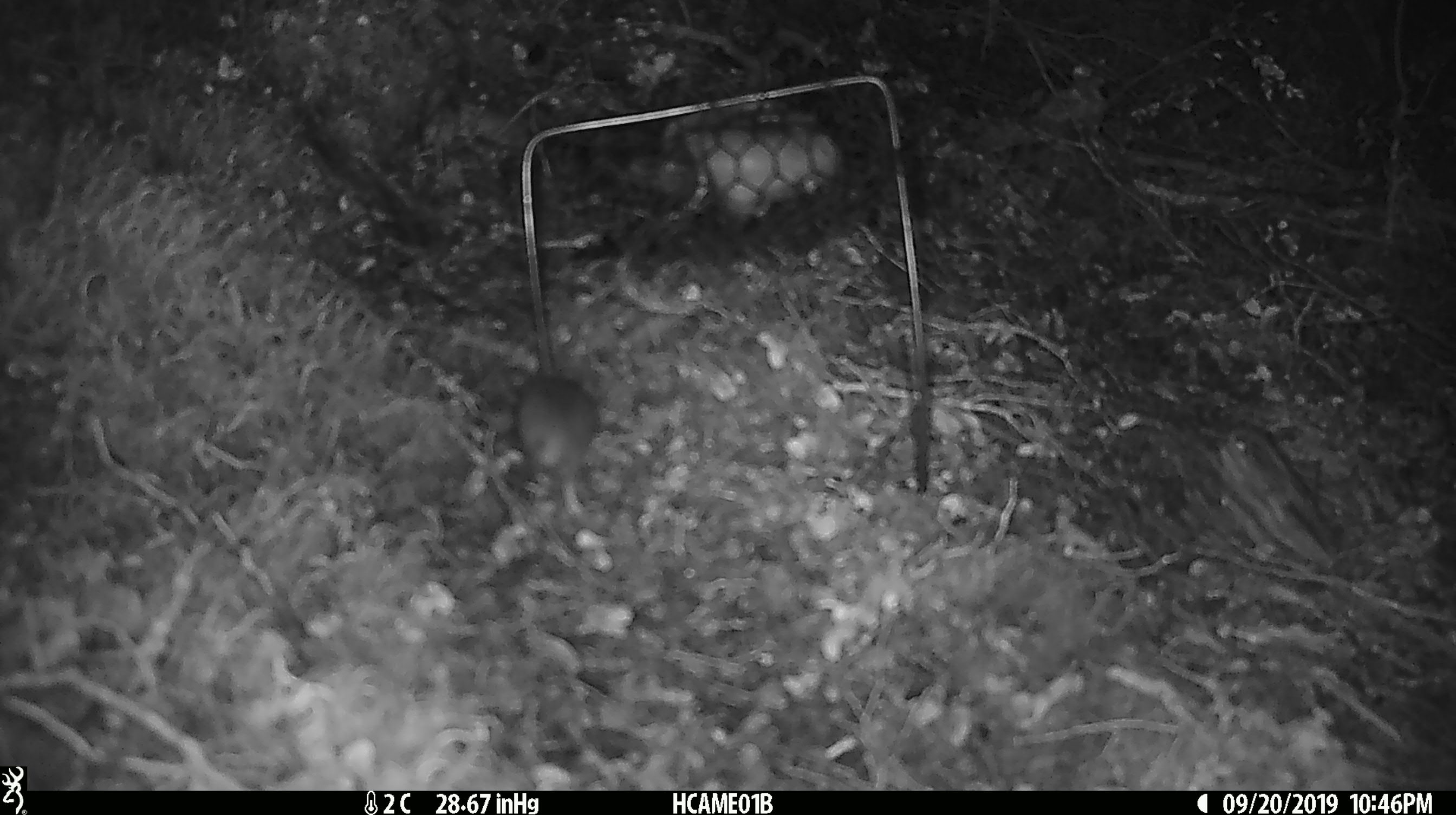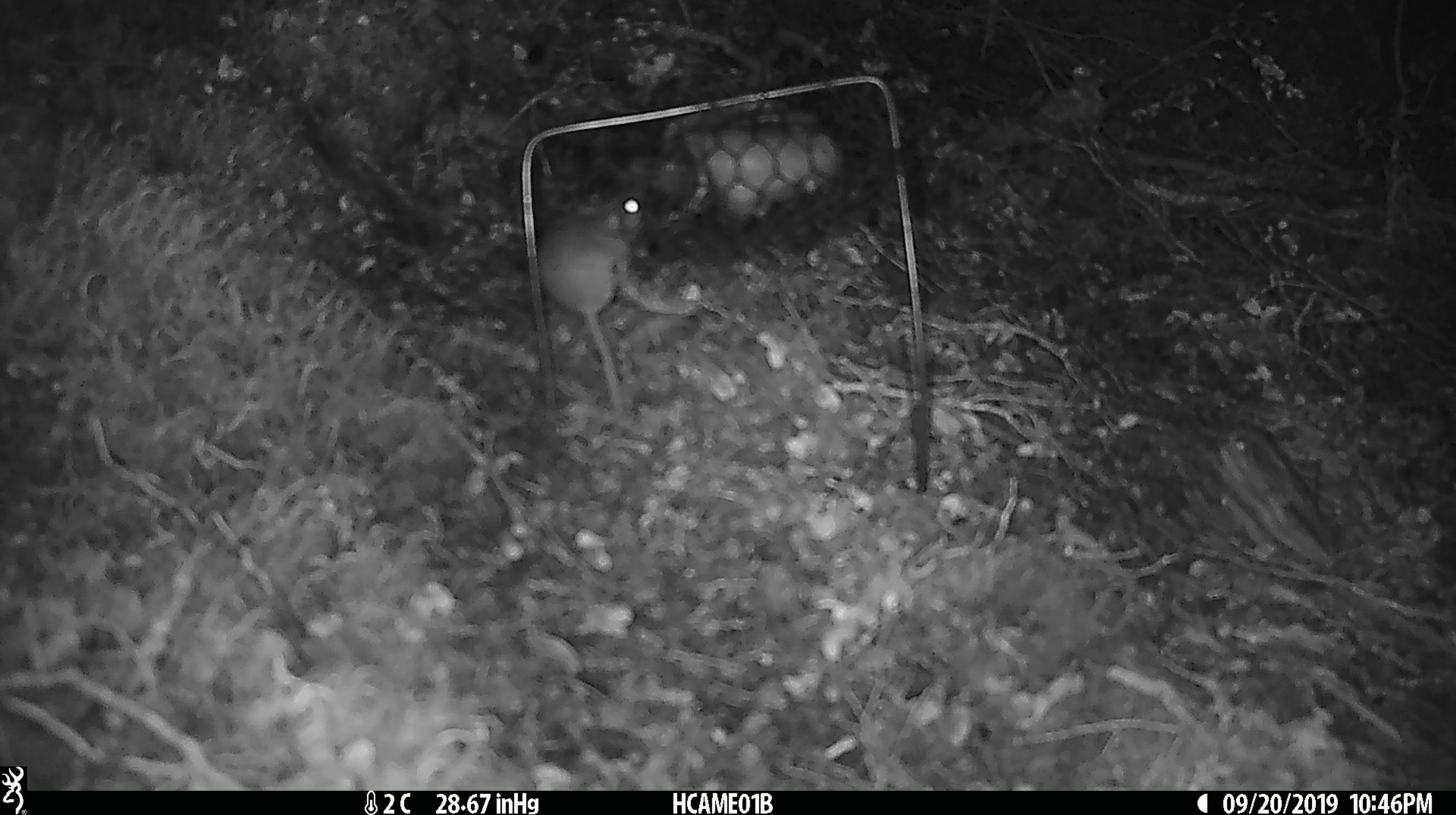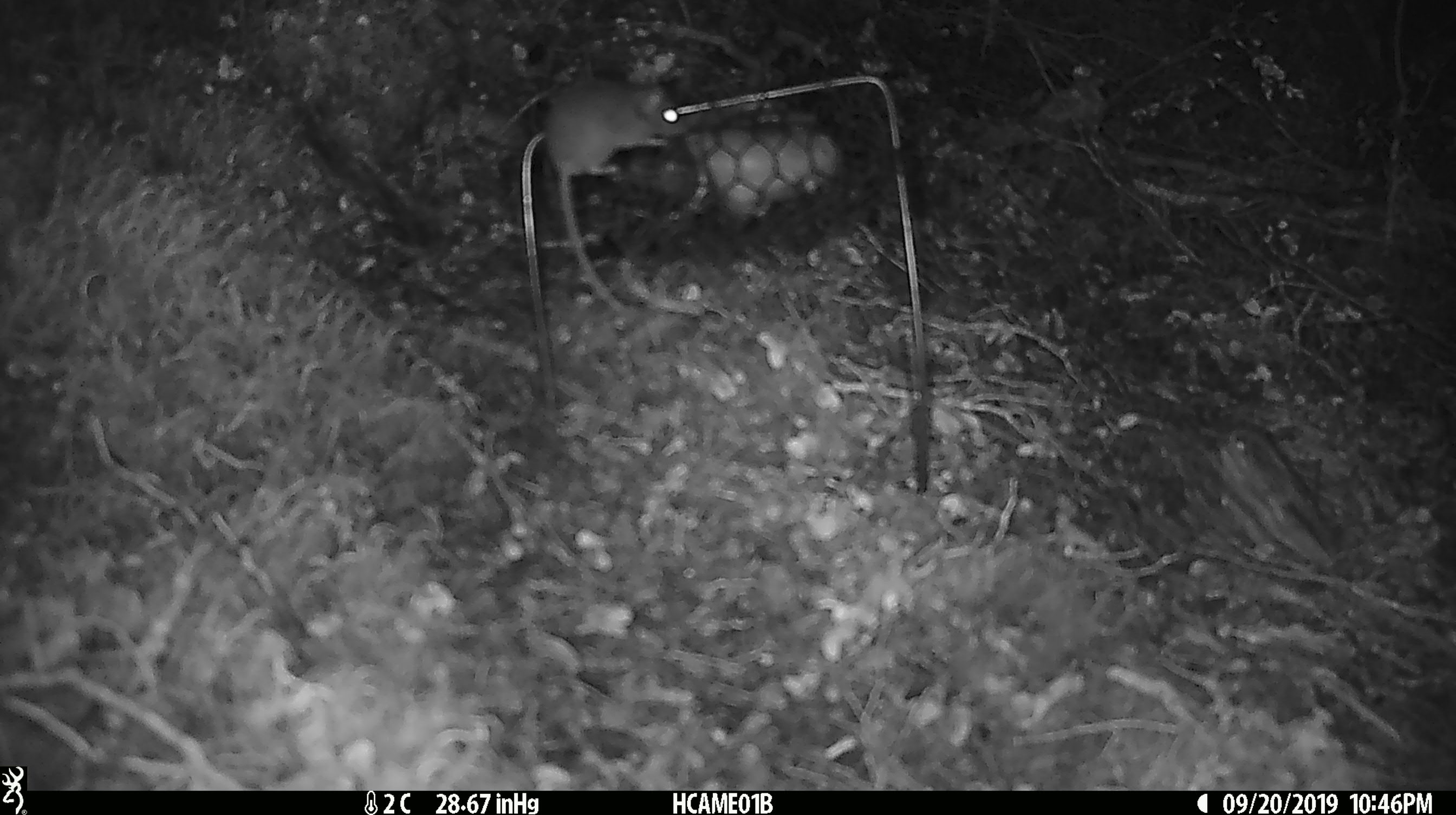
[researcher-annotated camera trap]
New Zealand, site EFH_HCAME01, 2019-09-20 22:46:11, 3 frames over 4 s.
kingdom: Animalia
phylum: Chordata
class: Mammalia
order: Rodentia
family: Muridae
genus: Mus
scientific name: Mus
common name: mouse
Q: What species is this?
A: Mouse (Mus).